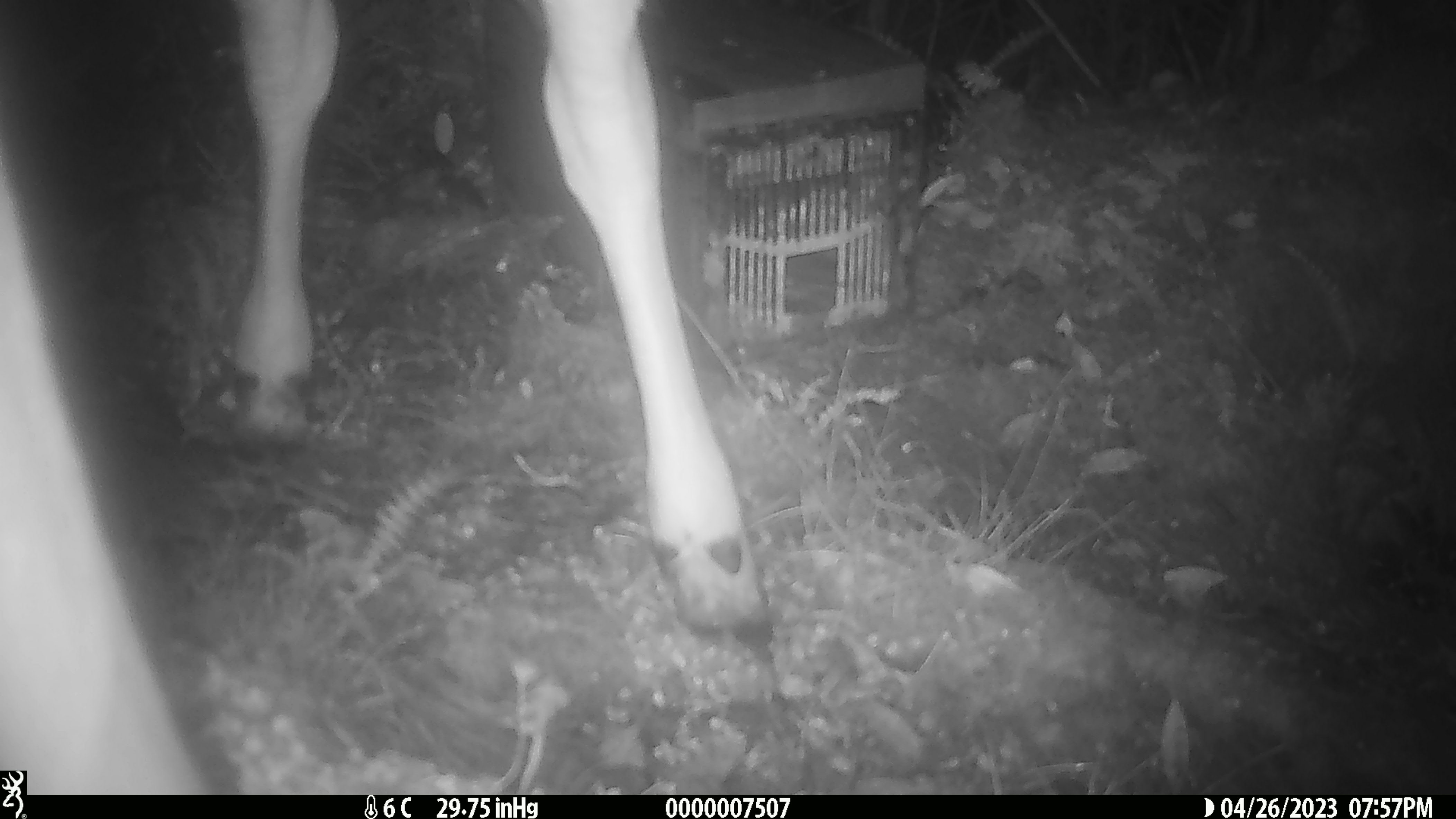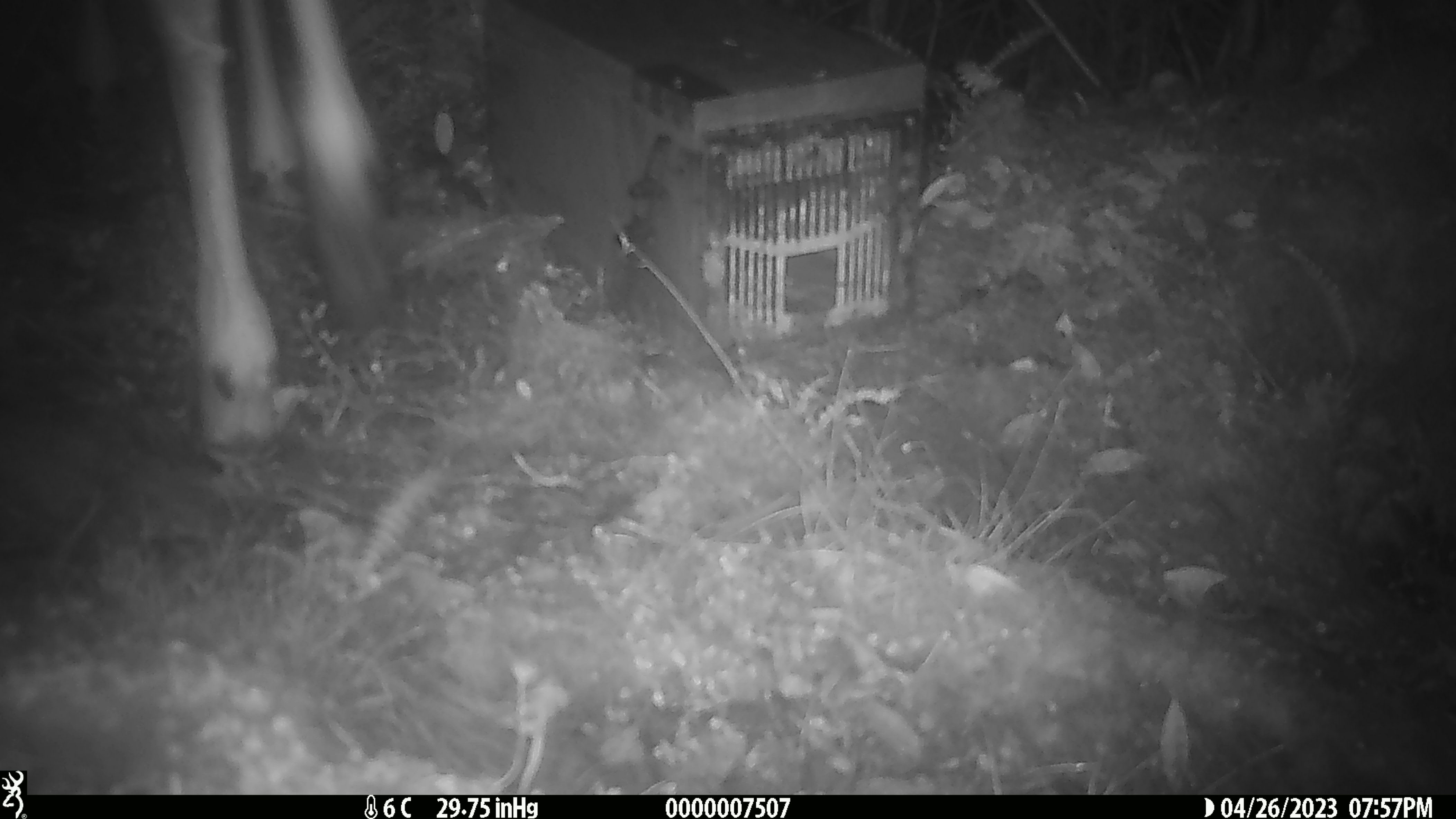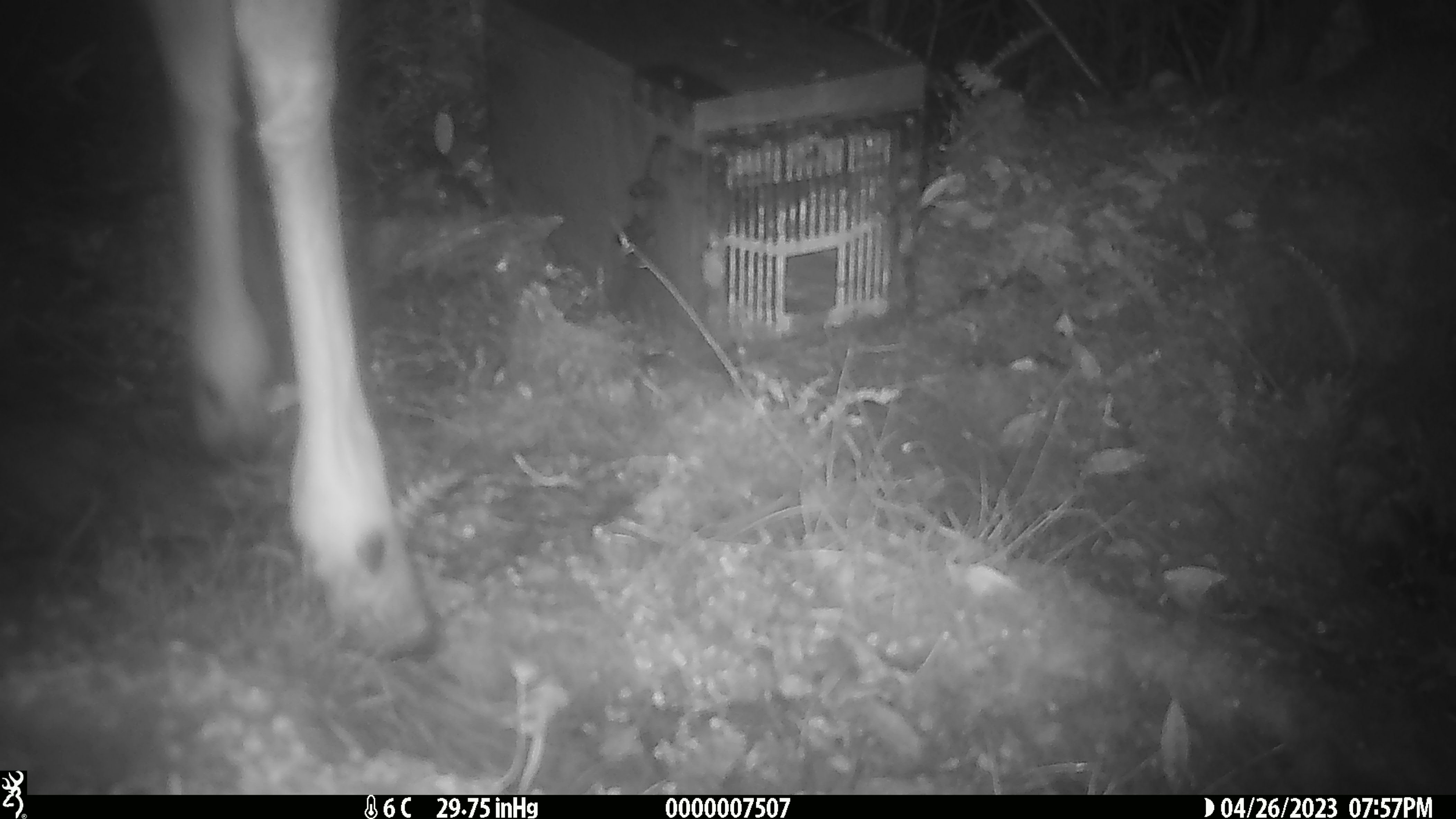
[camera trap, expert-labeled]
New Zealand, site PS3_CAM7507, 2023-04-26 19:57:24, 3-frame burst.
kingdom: Animalia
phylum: Chordata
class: Mammalia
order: Artiodactyla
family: Cervidae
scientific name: Cervidae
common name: deer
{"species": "deer (Cervidae)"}